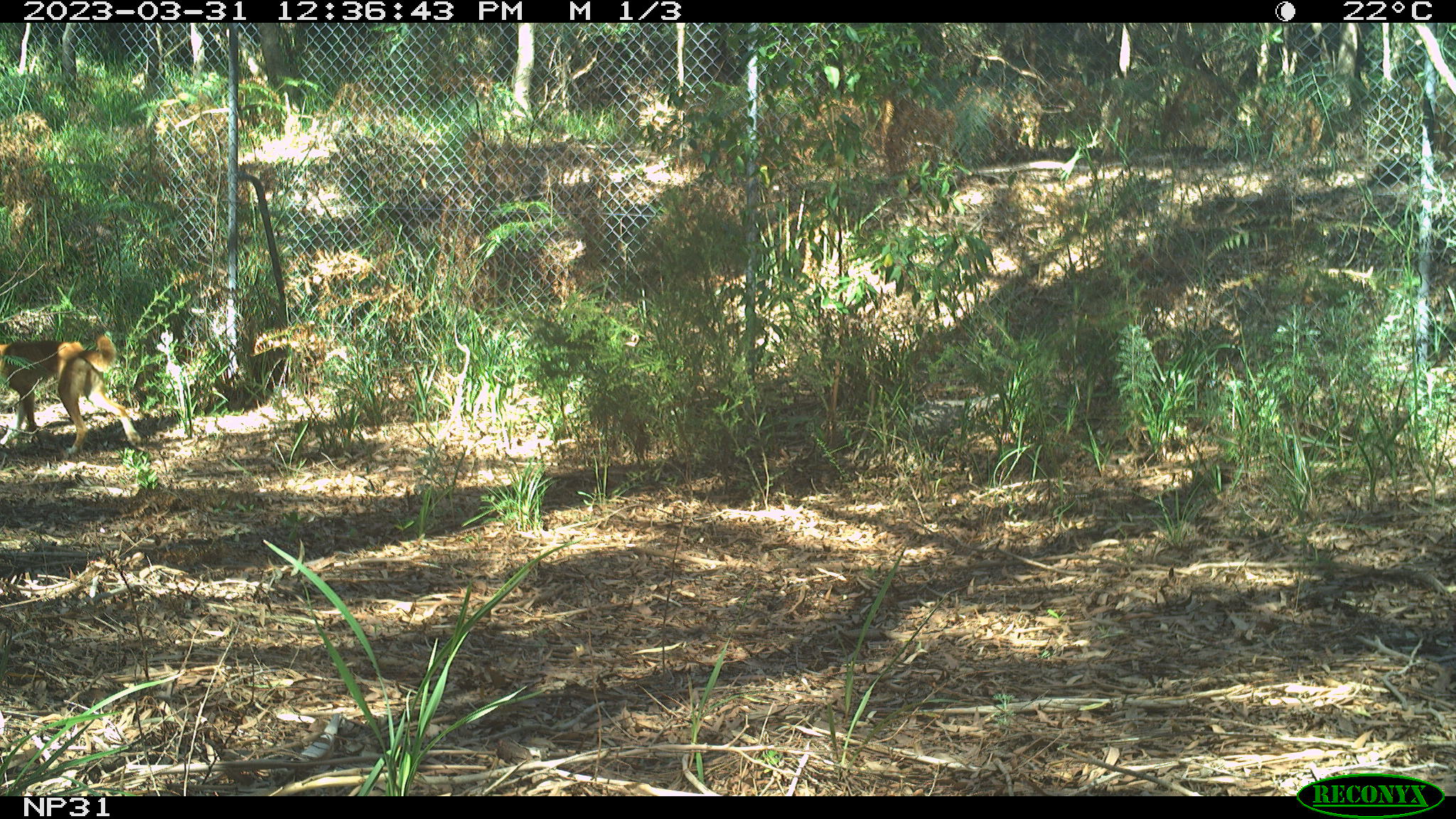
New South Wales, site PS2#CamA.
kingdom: Animalia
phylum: Chordata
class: Mammalia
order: Carnivora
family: Canidae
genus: Canis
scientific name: Canis familiaris dingo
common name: dingo